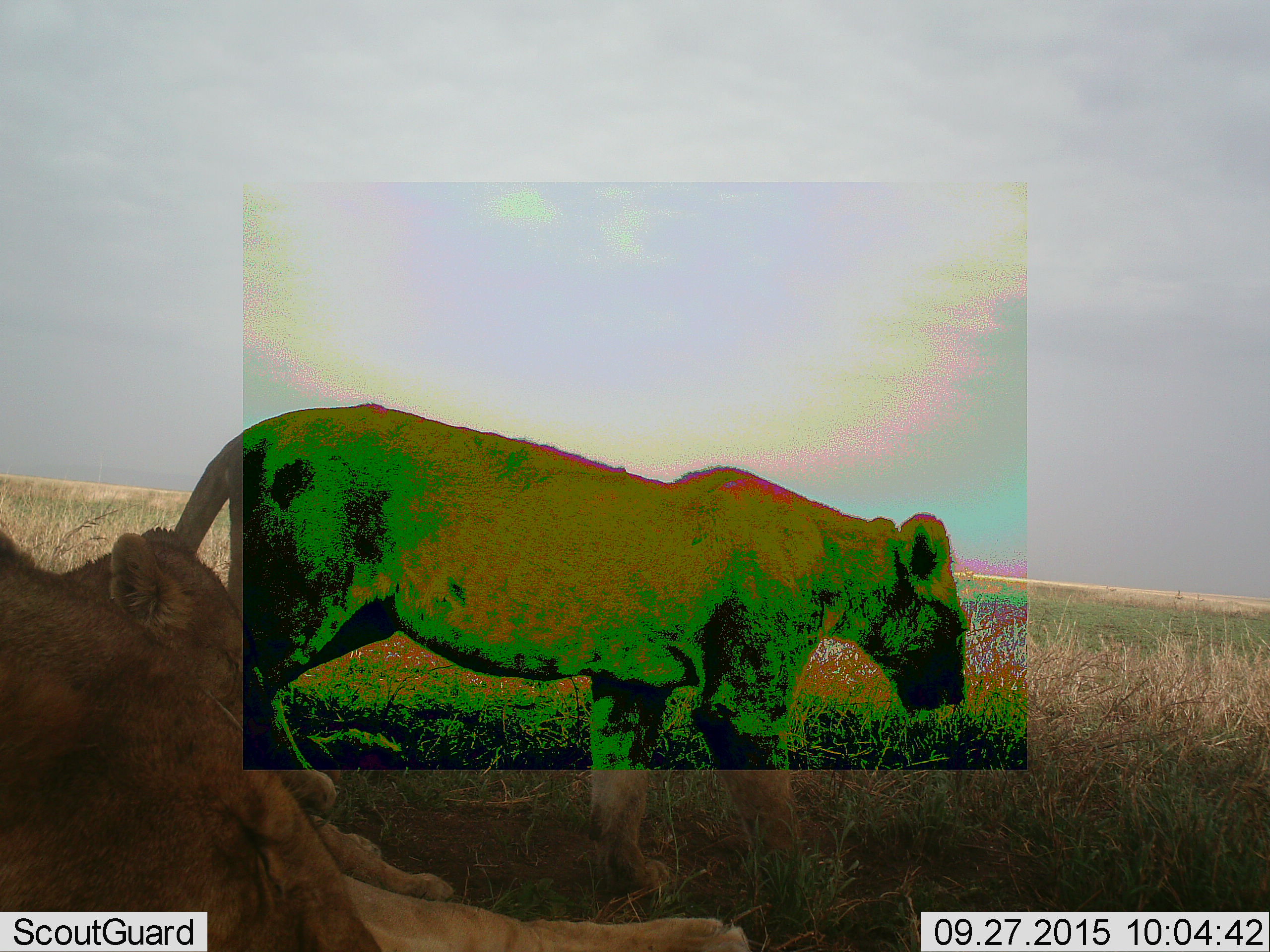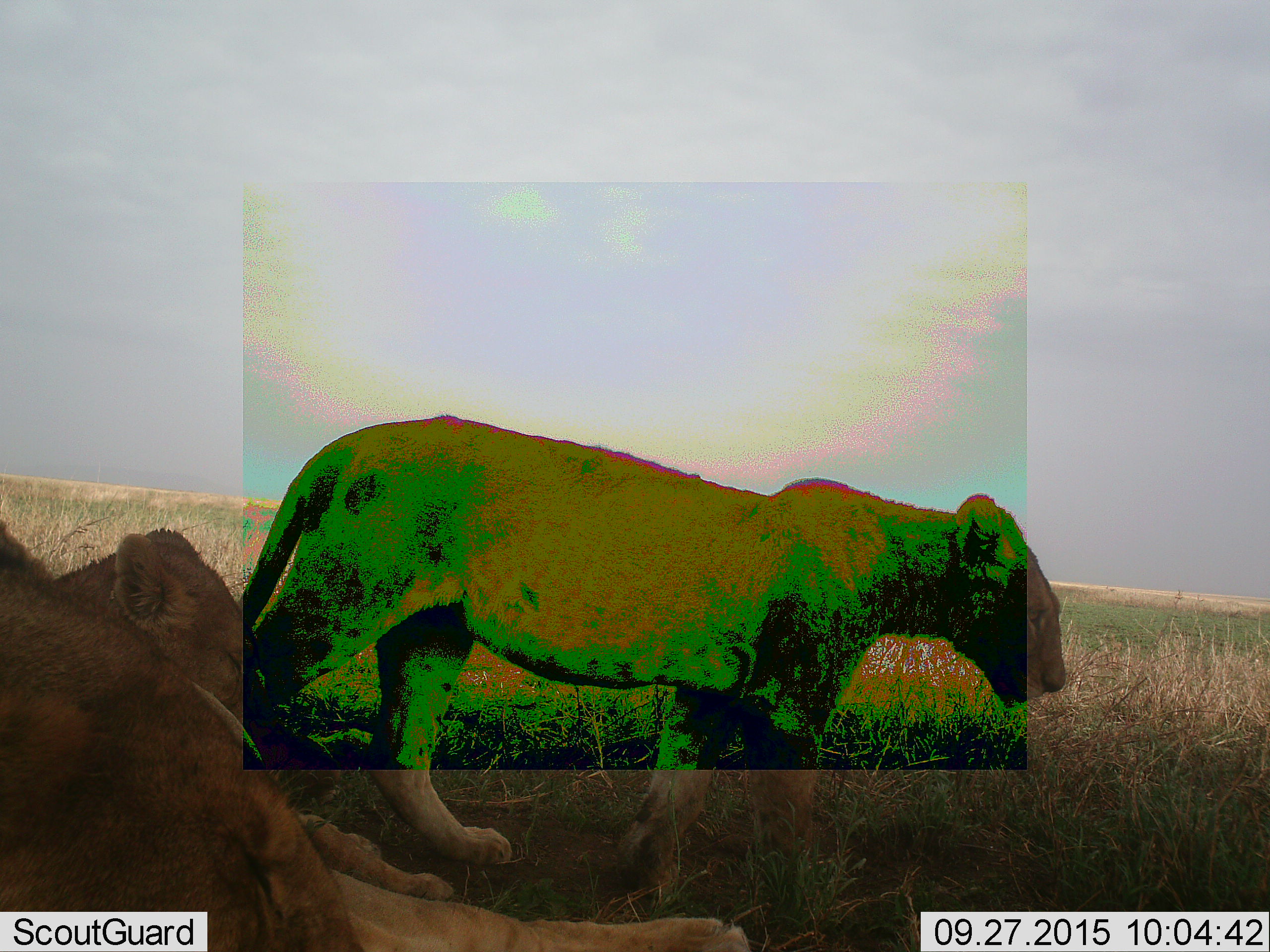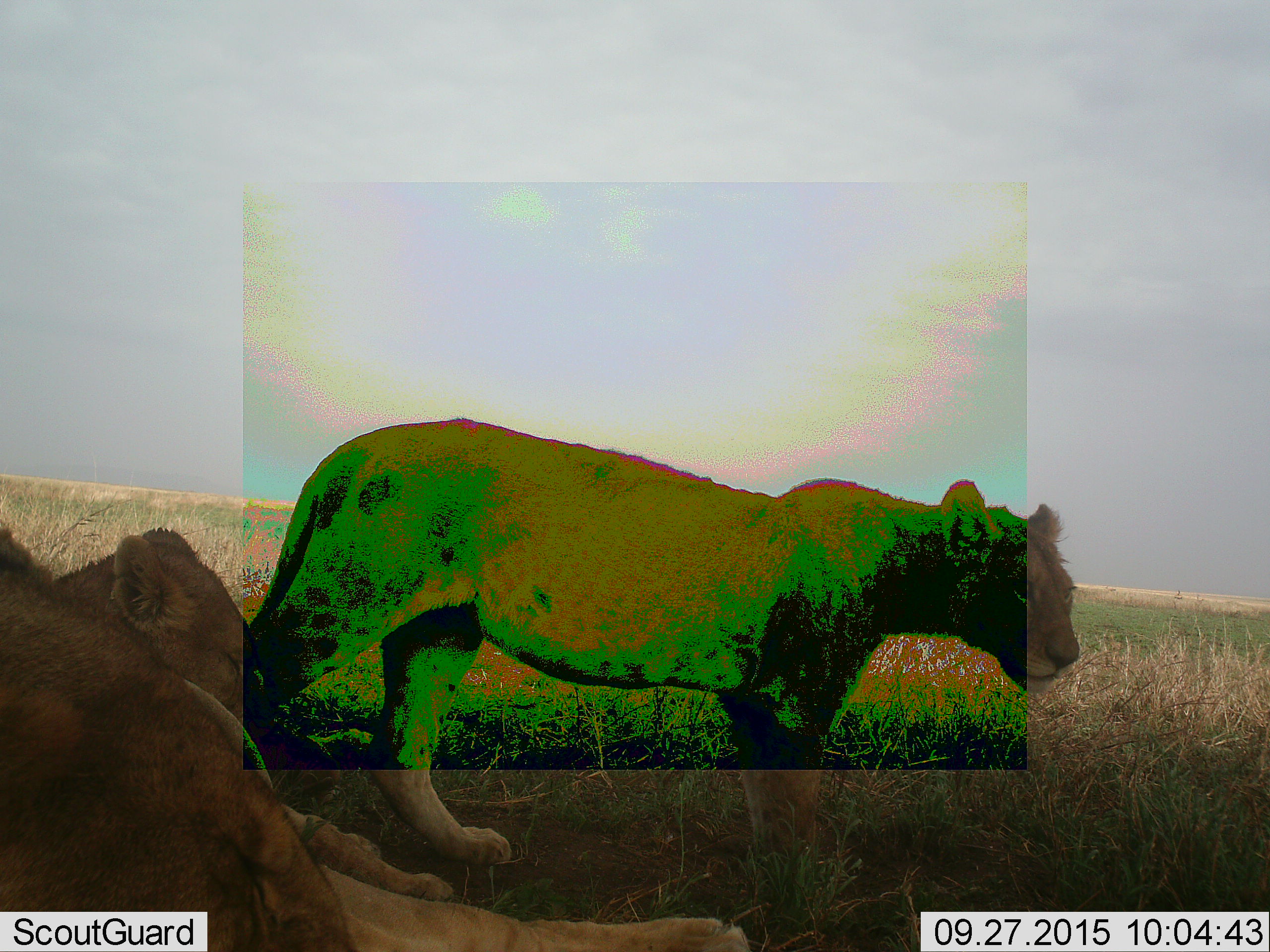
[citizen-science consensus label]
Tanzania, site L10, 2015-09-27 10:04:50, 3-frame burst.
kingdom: Animalia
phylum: Chordata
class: Mammalia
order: Carnivora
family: Felidae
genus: Panthera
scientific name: Panthera leo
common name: lion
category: lionfemale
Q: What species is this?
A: Lionfemale (lion) (Panthera leo).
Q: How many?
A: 3.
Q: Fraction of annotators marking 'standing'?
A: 56%.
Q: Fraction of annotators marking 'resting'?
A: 89%.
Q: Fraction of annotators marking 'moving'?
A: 33%.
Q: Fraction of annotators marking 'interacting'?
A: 0%.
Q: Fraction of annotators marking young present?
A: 0%.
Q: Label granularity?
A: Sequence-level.